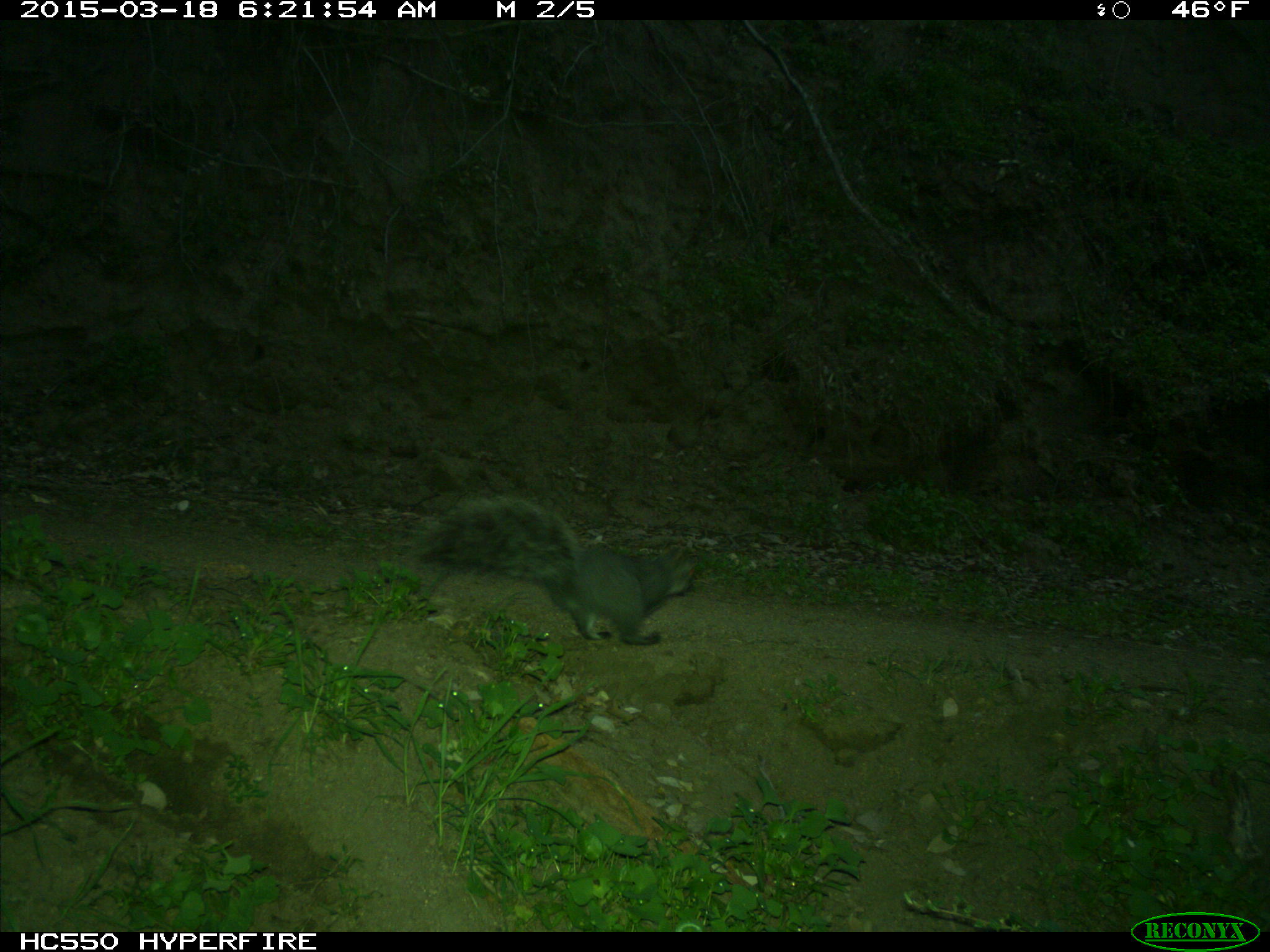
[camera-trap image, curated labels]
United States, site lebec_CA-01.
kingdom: Animalia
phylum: Chordata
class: Mammalia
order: Rodentia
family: Sciuridae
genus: Sciurus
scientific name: Sciurus carolinensis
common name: eastern gray squirrel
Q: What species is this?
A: Sciurus carolinensis (eastern gray squirrel).